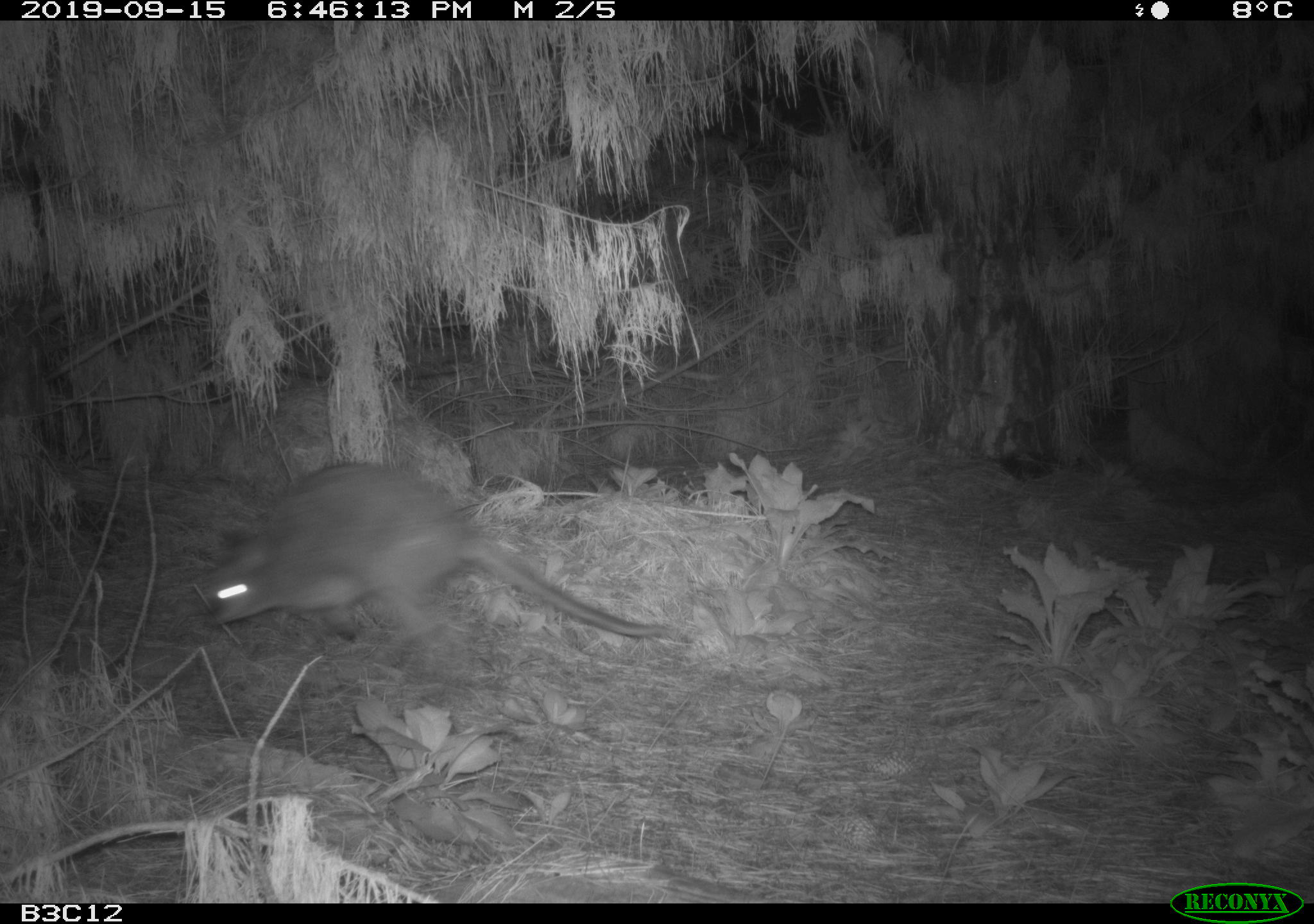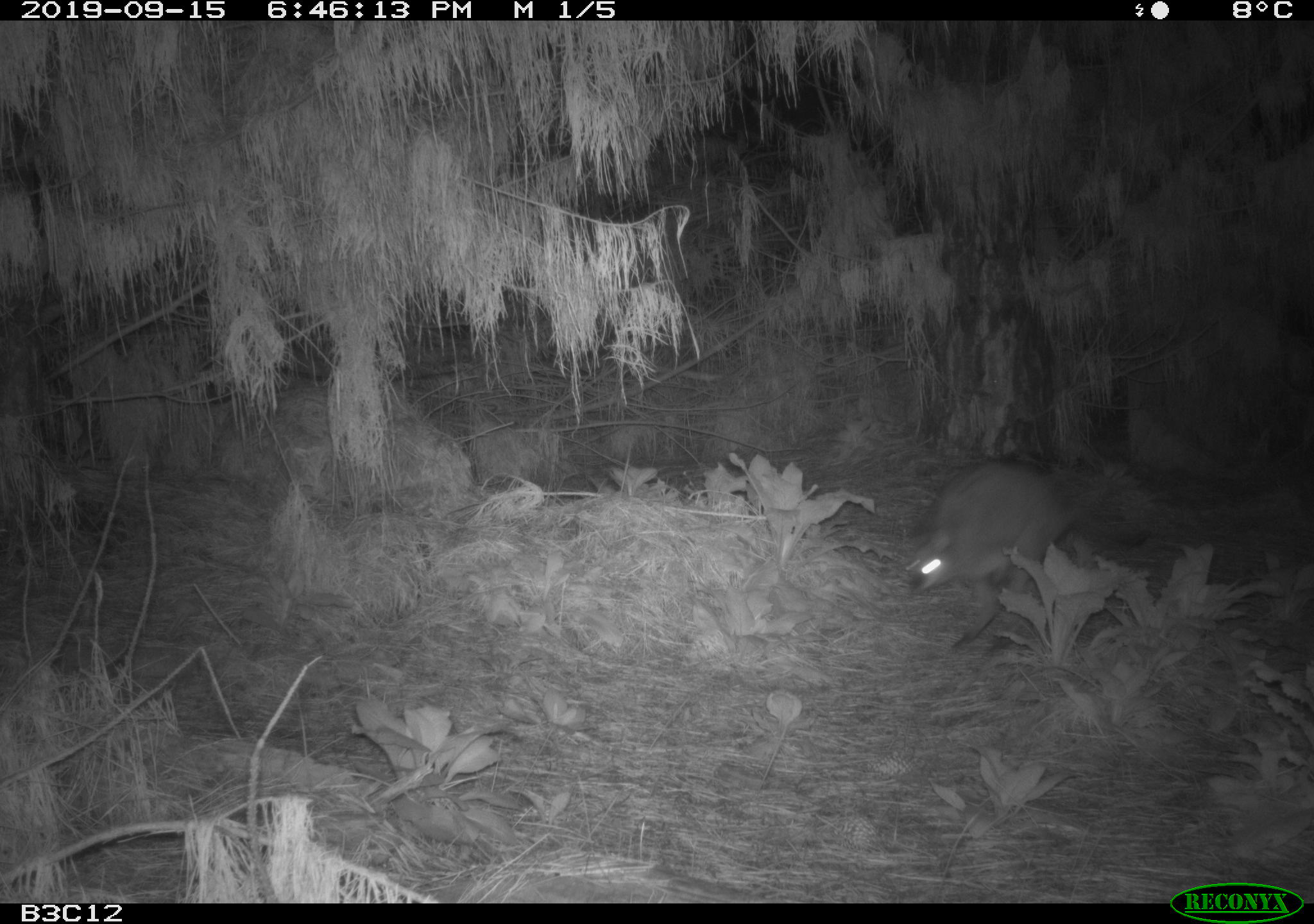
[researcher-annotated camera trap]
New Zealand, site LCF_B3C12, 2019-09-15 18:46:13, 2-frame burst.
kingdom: Animalia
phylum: Chordata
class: Mammalia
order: Diprotodontia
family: Macropodidae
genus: Notamacropus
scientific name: Notamacropus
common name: wallaby